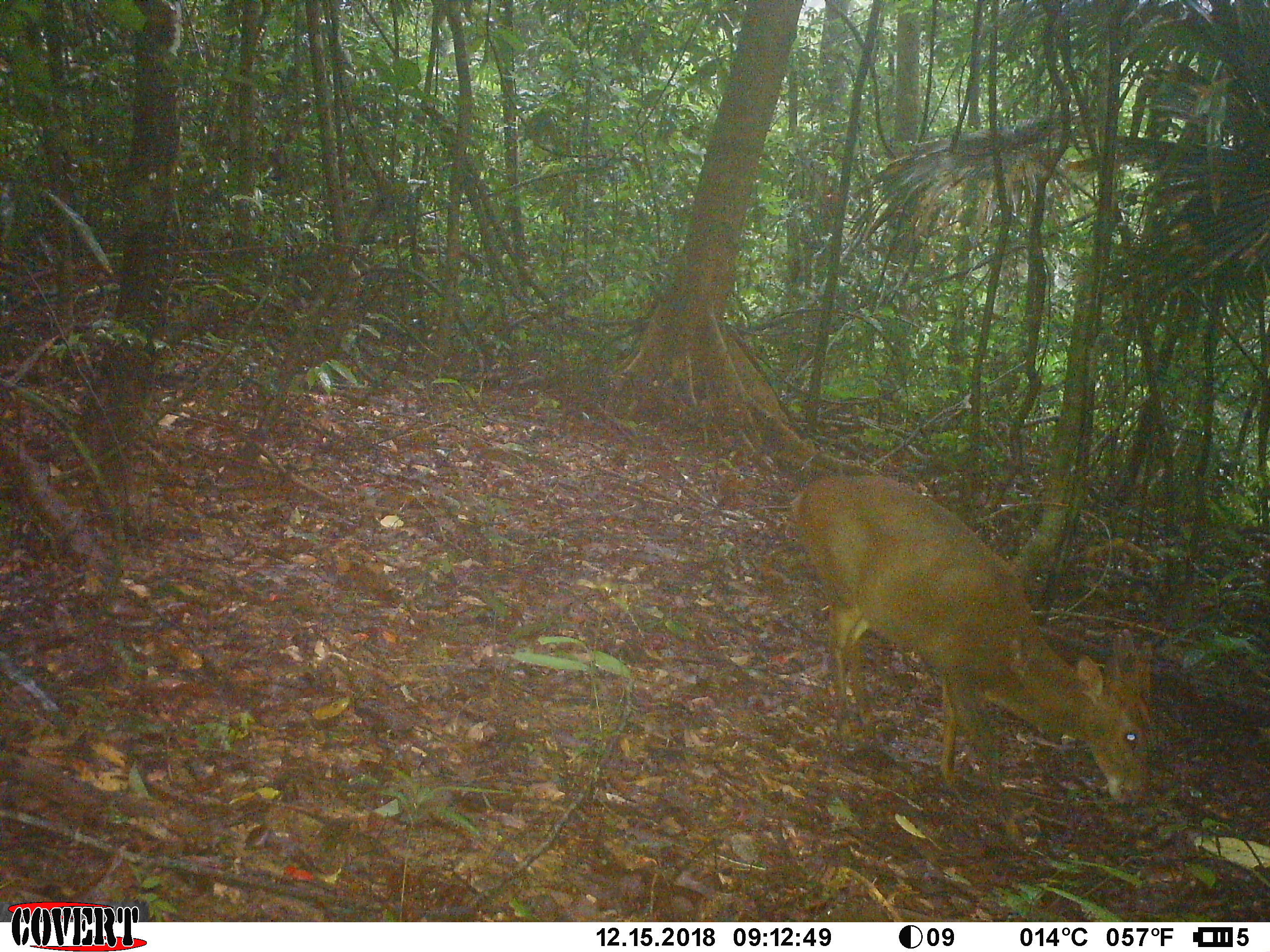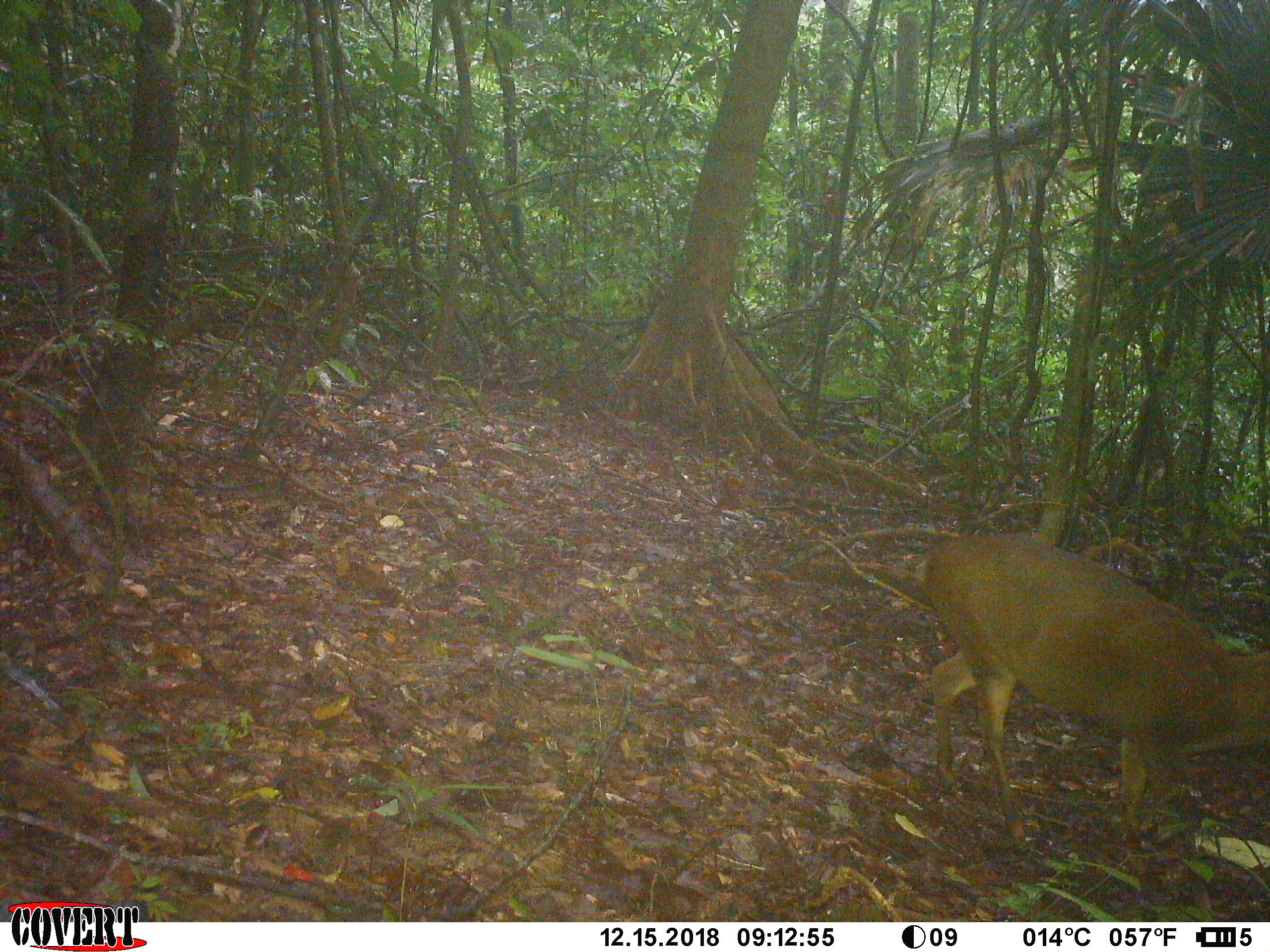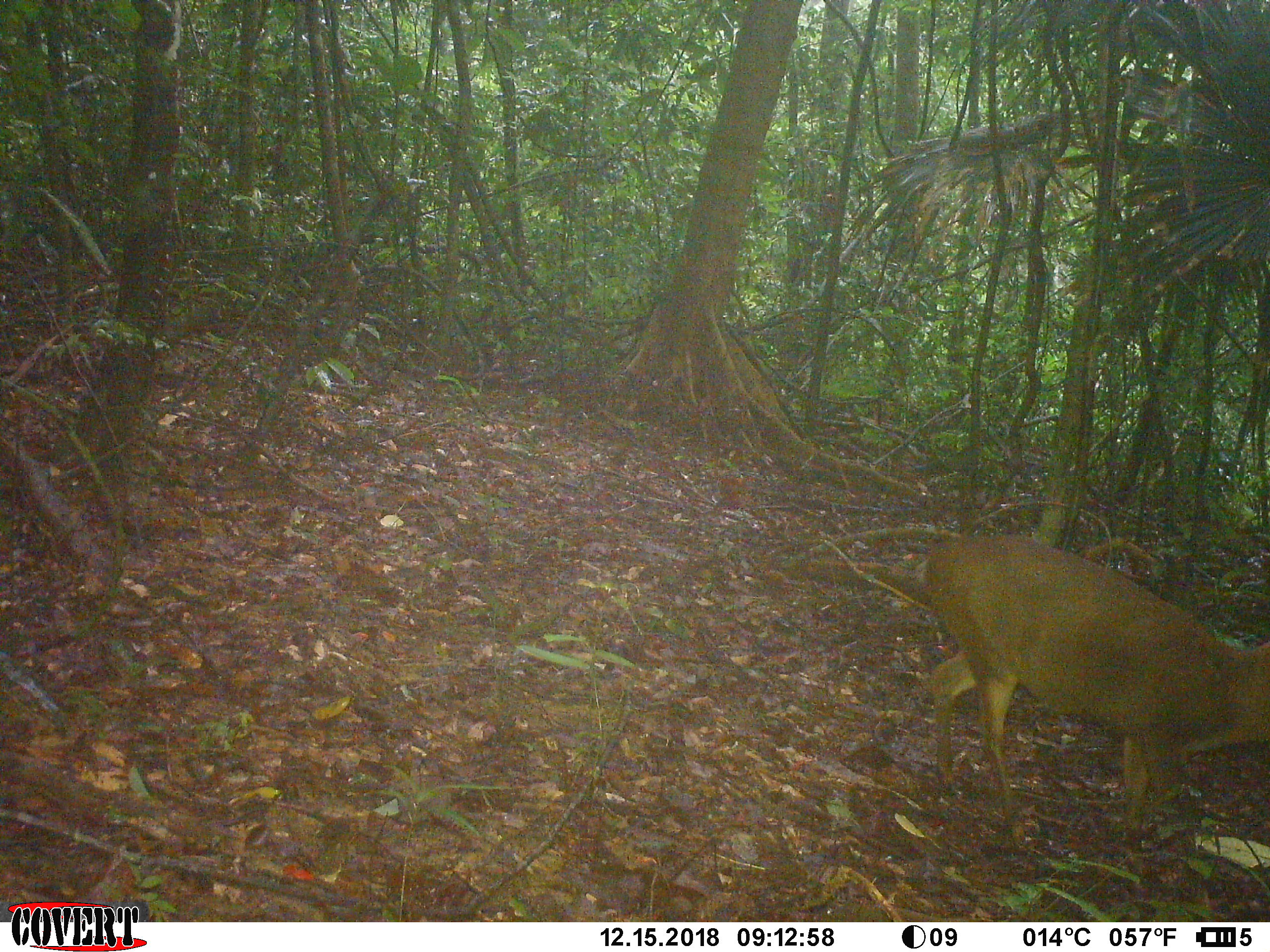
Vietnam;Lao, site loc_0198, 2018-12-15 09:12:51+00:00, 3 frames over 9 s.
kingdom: Animalia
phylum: Chordata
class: Mammalia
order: Artiodactyla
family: Cervidae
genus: Muntiacus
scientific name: Muntiacus vuquangensis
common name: large-antlered muntjac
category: large antlered muntjac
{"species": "large antlered muntjac (large-antlered muntjac) (Muntiacus vuquangensis)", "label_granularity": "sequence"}